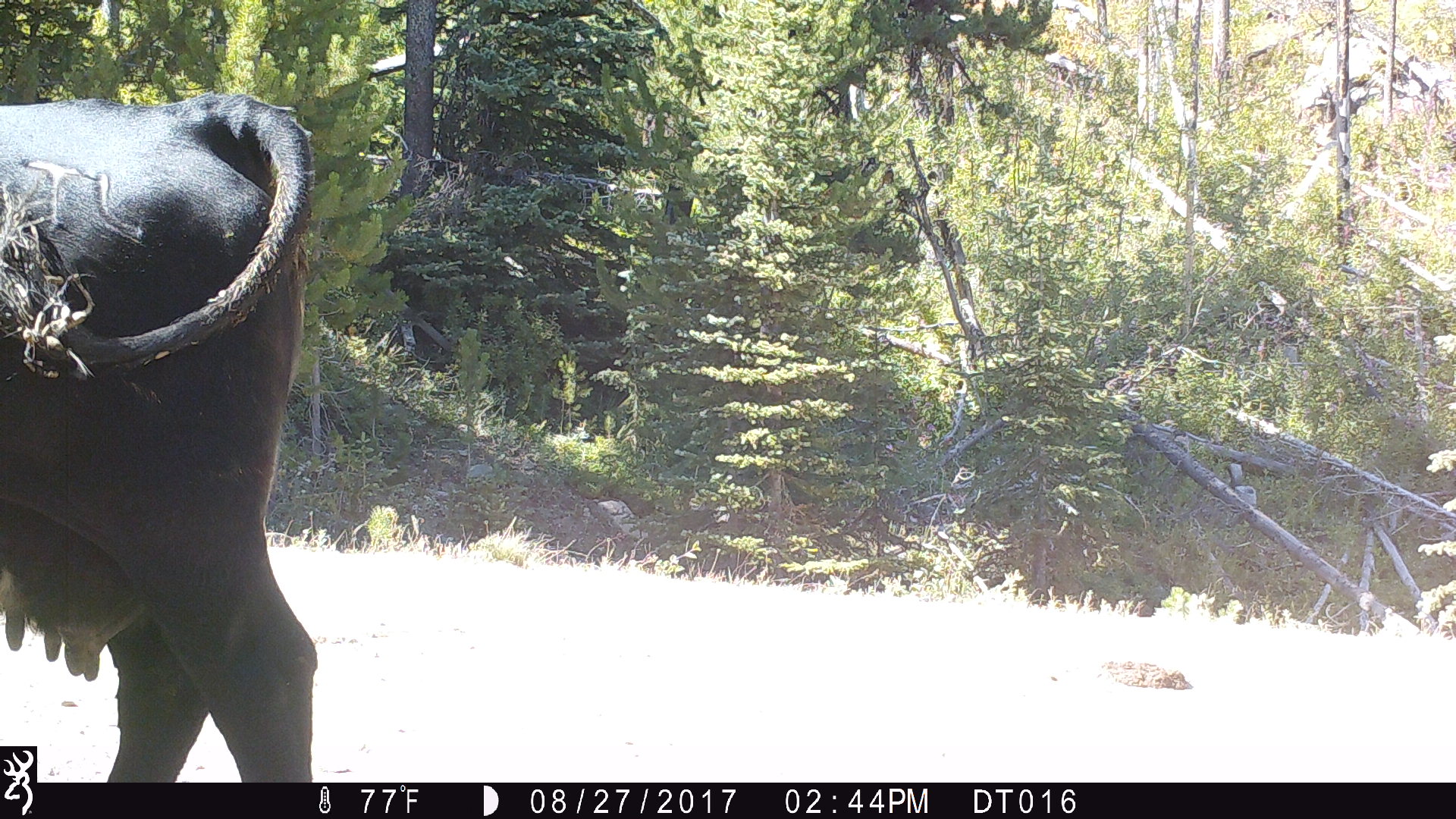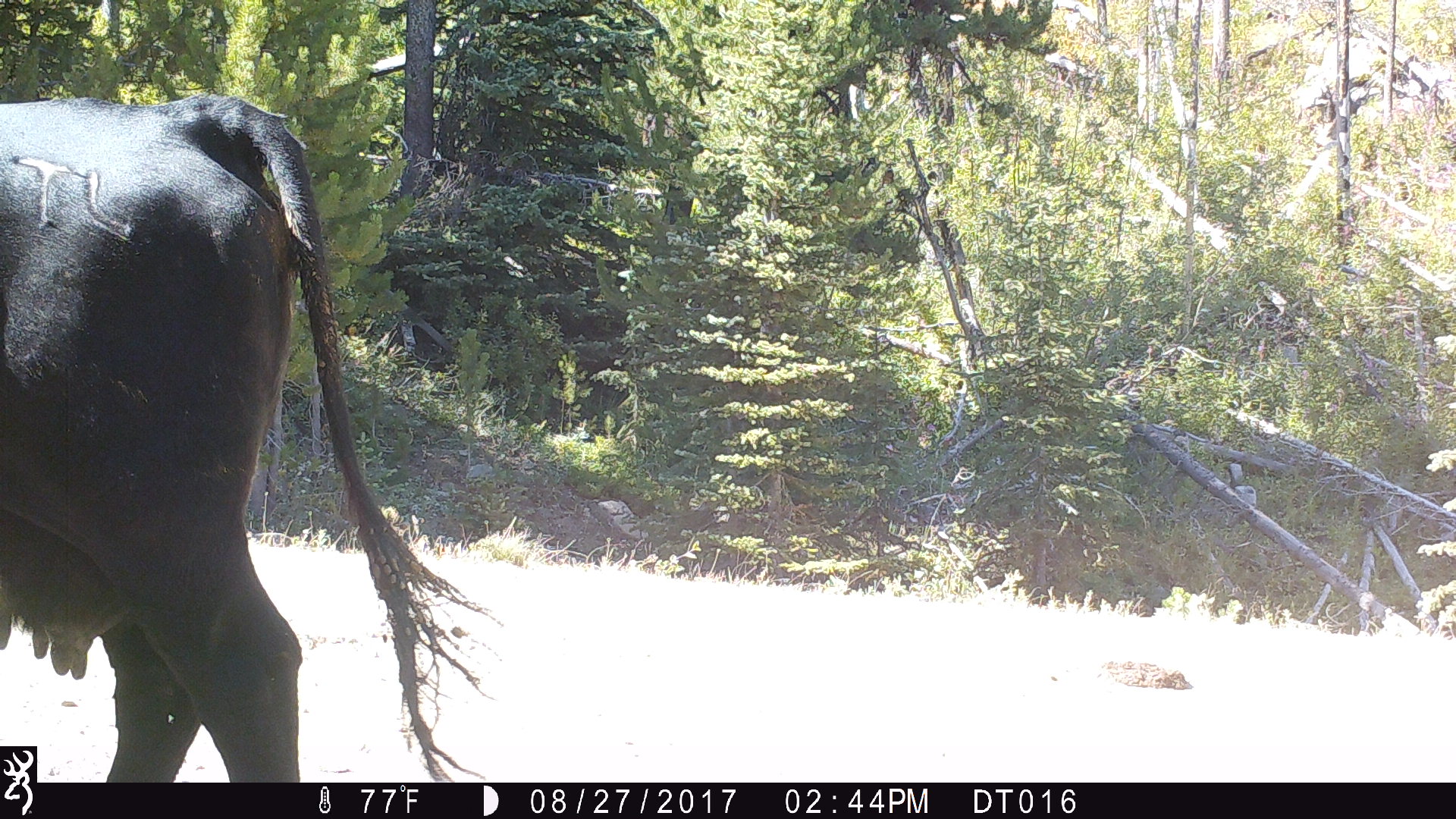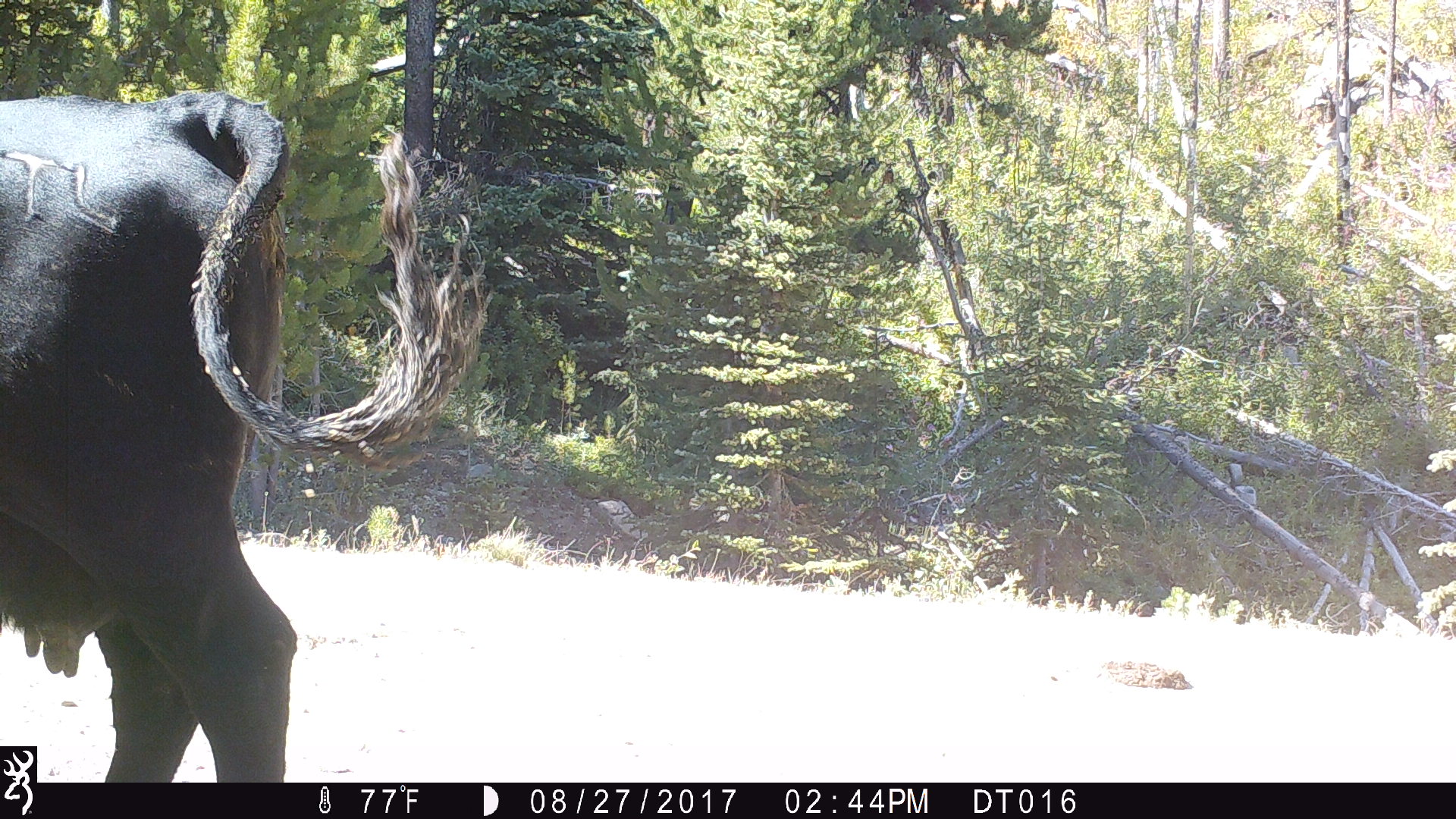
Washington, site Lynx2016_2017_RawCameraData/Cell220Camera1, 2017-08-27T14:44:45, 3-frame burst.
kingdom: Animalia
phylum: Chordata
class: Mammalia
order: Artiodactyla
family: Bovidae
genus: Bos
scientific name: Bos taurus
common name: domestic cattle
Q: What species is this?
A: Domestic cattle (Bos taurus).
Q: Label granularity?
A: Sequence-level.